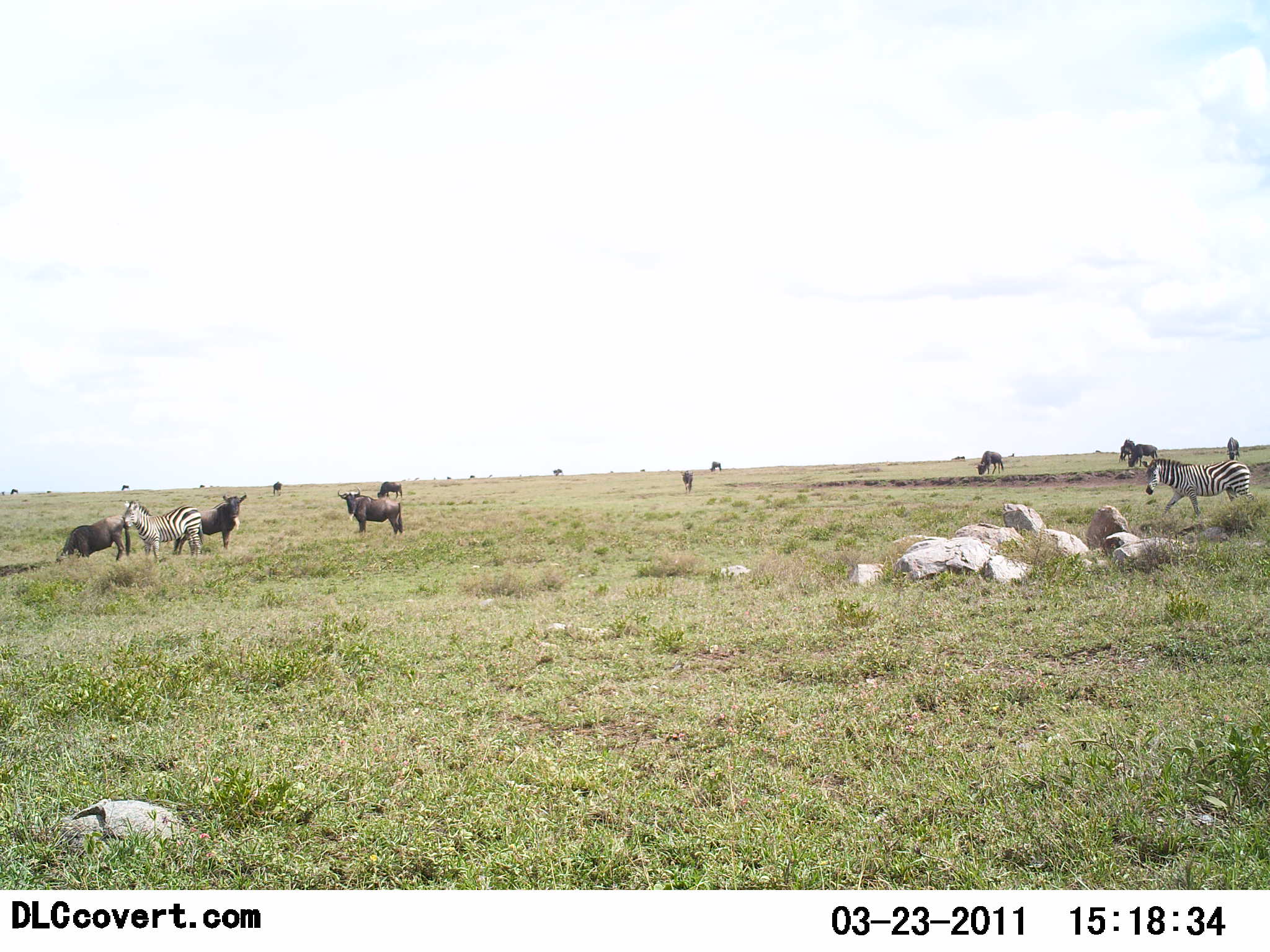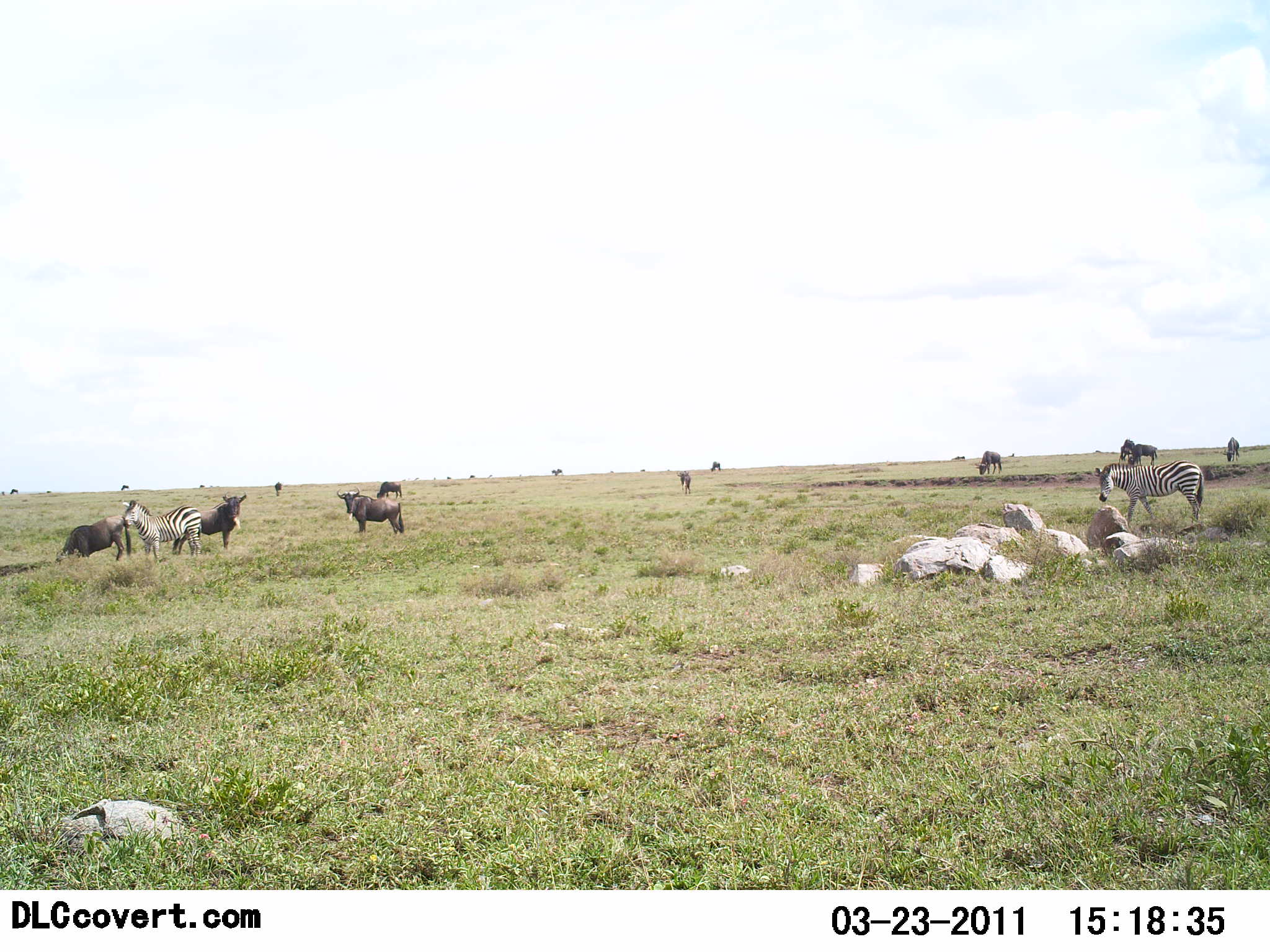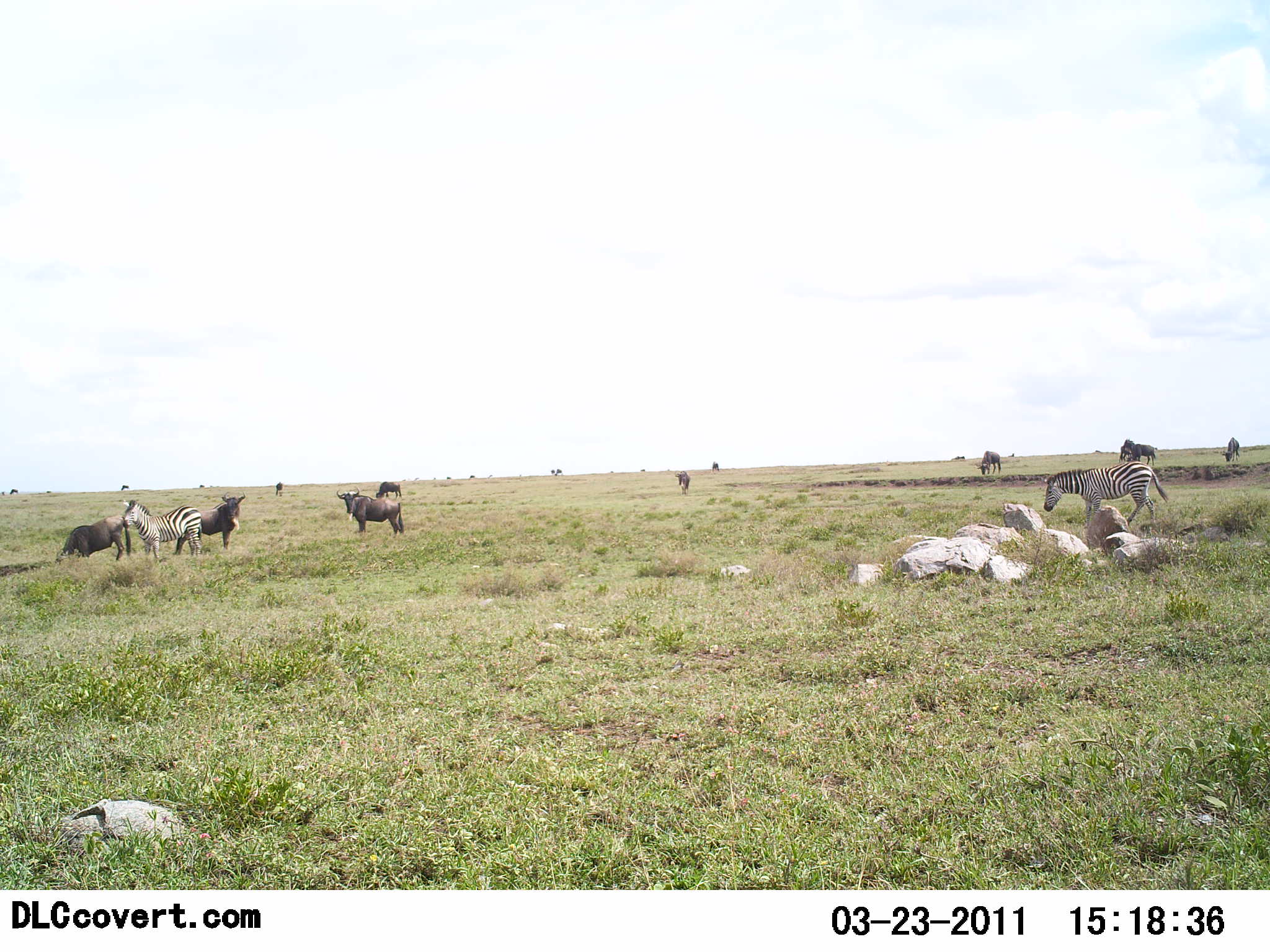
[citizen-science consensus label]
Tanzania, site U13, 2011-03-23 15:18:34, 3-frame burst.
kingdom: Animalia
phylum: Chordata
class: Mammalia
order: Artiodactyla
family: Bovidae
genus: Connochaetes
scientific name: Connochaetes taurinus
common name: blue wildebeest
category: wildebeest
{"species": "wildebeest (blue wildebeest) (Connochaetes taurinus)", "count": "11-50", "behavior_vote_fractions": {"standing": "92%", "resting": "0%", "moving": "17%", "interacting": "0%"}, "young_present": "0%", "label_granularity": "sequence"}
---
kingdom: Animalia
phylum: Chordata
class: Mammalia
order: Perissodactyla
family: Equidae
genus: Equus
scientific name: Equus quagga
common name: plains zebra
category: zebra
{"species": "zebra (plains zebra) (Equus quagga)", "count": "2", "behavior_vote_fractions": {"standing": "78%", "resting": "6%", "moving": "61%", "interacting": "6%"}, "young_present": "0%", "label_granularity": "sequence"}